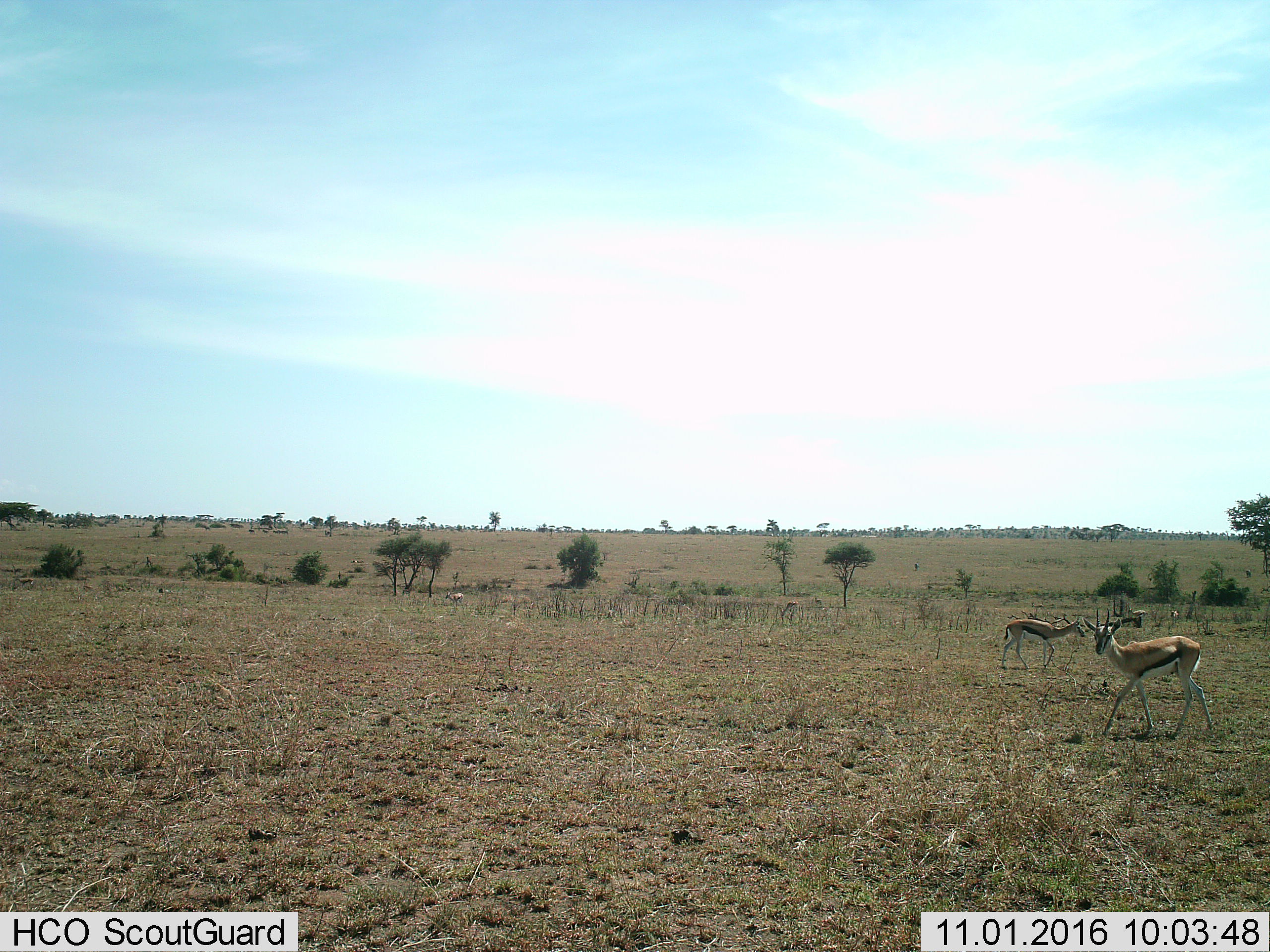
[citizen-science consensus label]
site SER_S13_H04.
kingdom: Animalia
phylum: Chordata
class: Mammalia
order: Artiodactyla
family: Bovidae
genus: Eudorcas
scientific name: Eudorcas thomsonii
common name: thomson's gazelle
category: gazellethomsons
Gazellethomsons (thomson's gazelle) (Eudorcas thomsonii), count 2. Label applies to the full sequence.